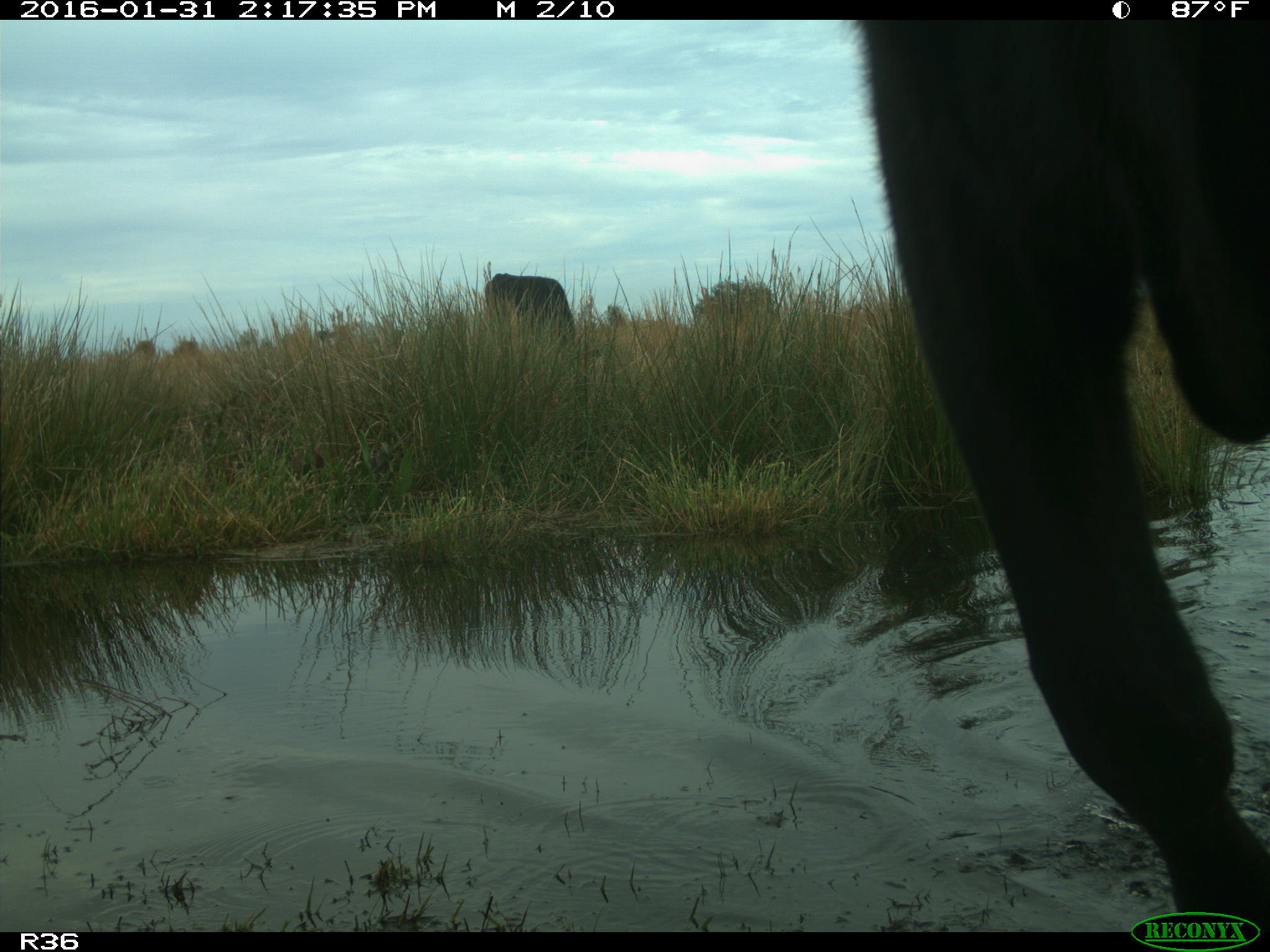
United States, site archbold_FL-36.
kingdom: Animalia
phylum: Chordata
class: Mammalia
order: Artiodactyla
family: Bovidae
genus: Bos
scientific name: Bos taurus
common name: domestic cow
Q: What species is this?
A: Bos taurus (domestic cow).